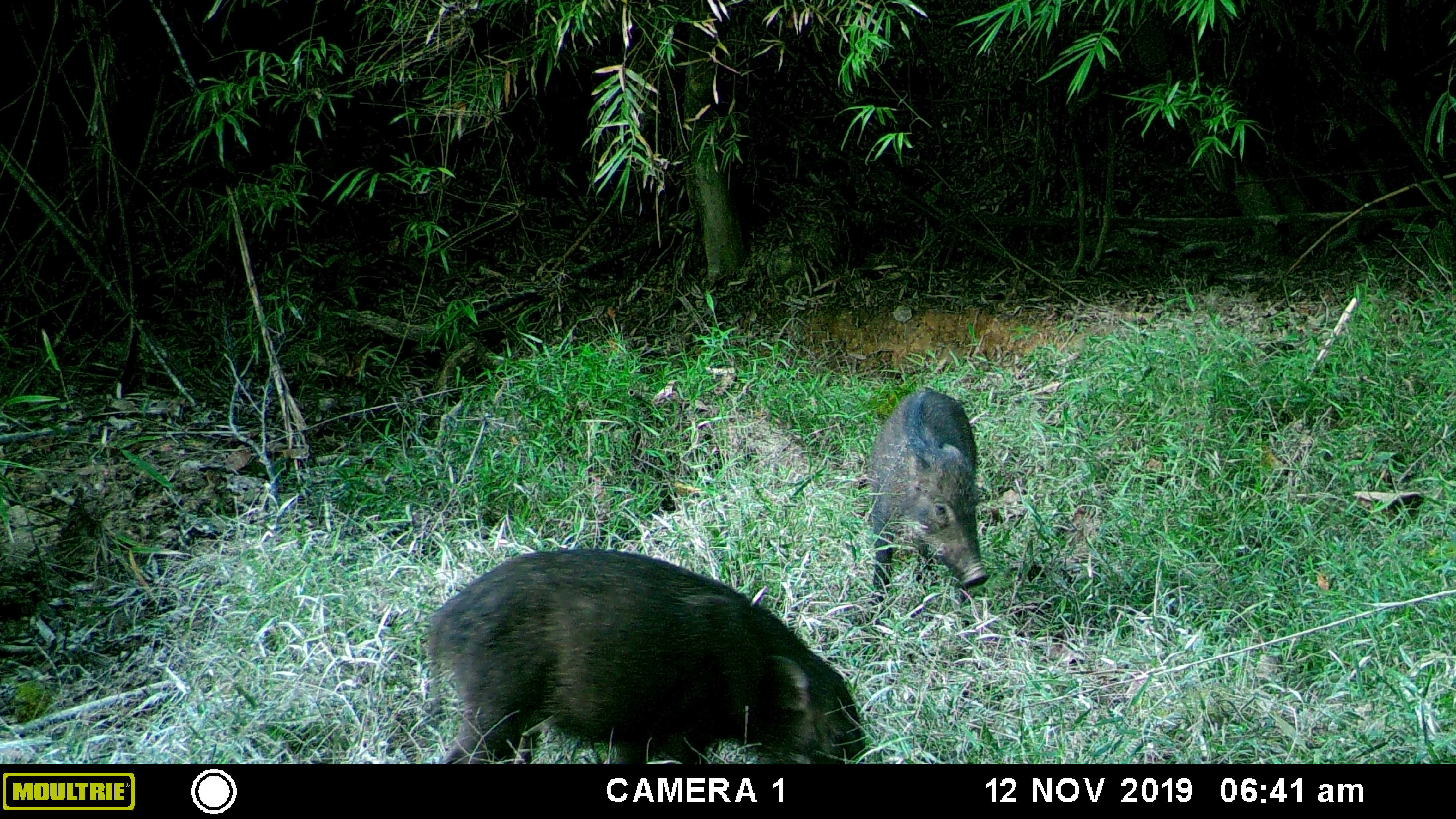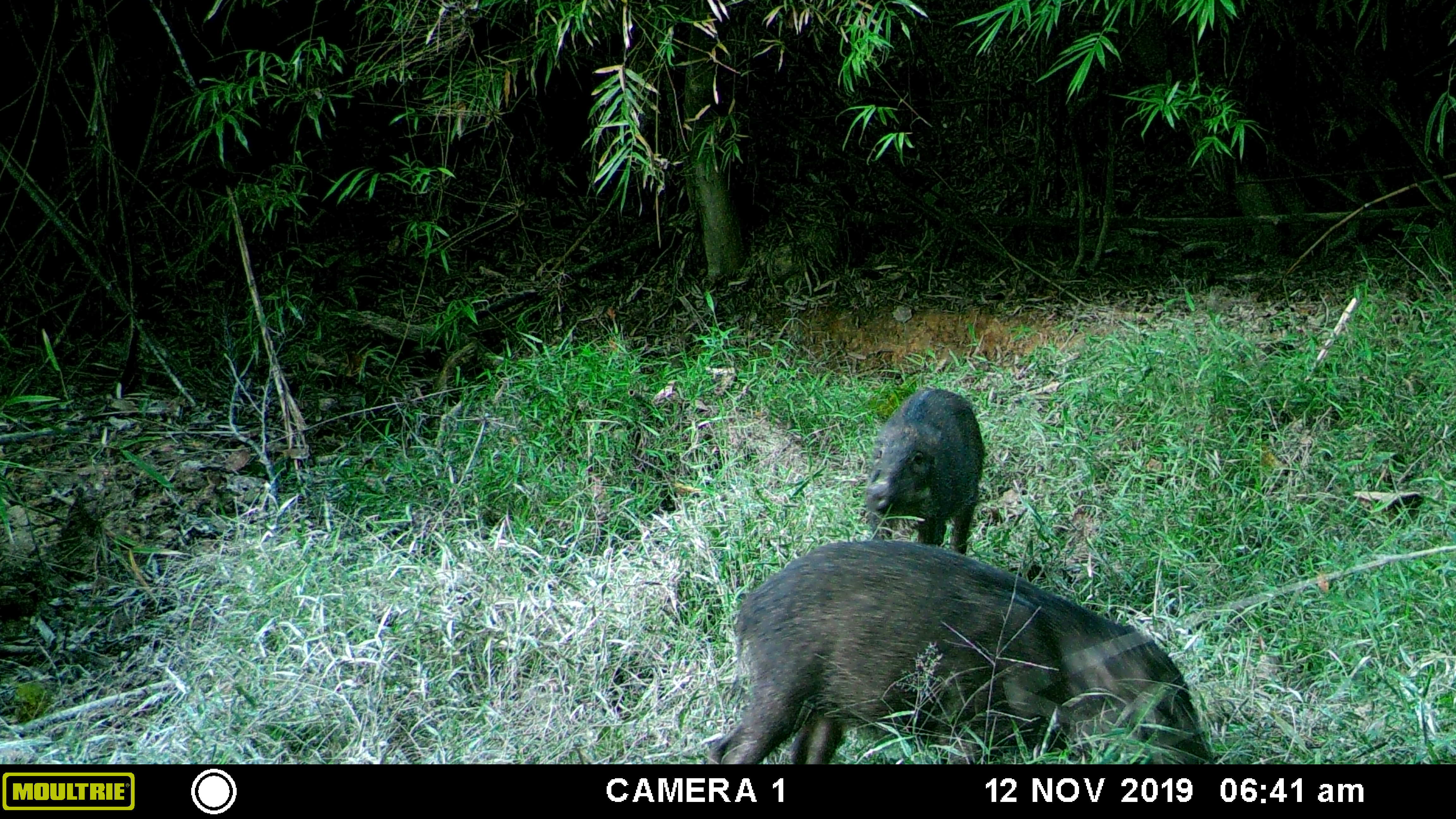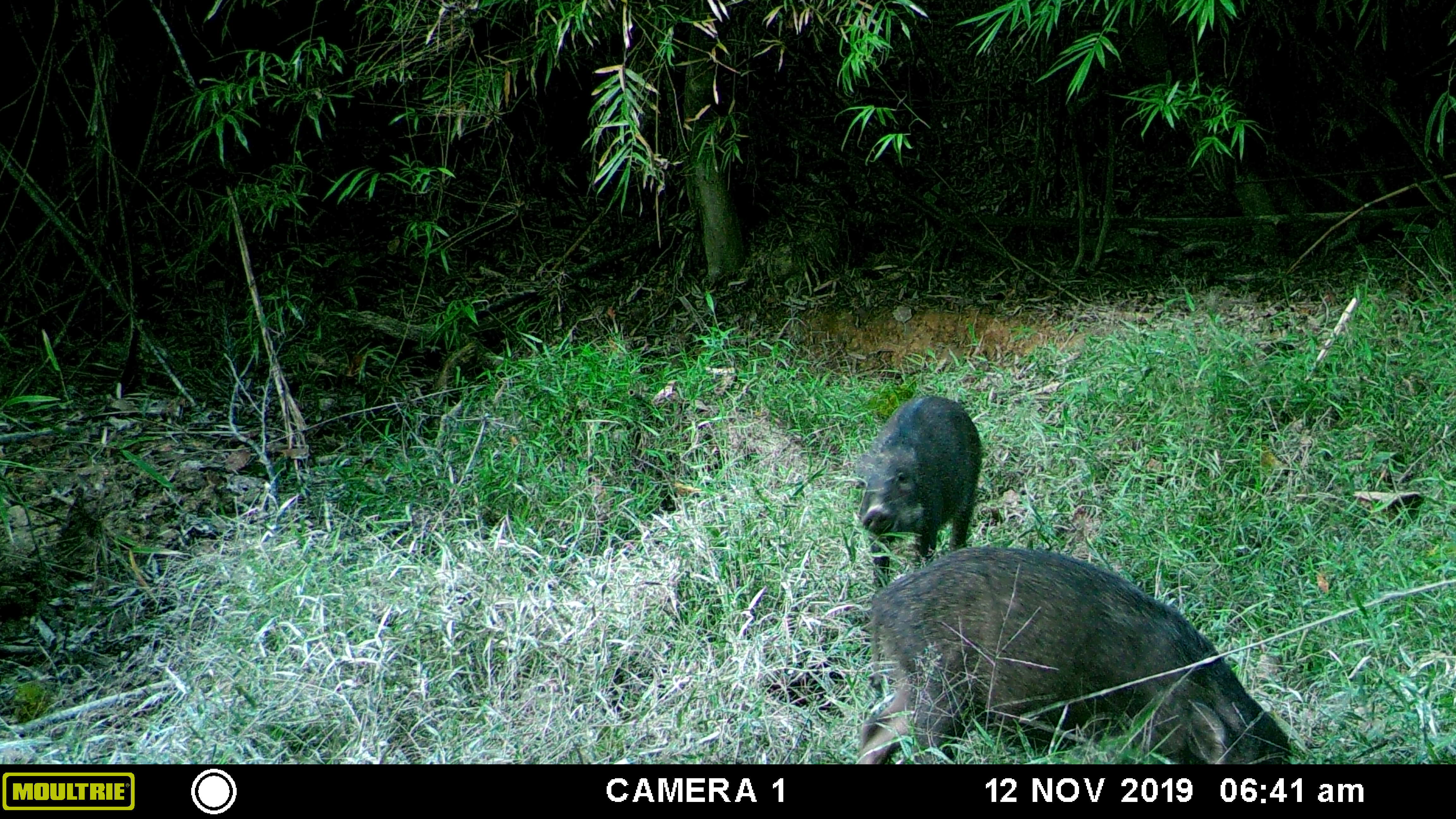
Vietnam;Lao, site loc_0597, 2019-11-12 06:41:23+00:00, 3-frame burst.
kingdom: Animalia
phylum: Chordata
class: Mammalia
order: Artiodactyla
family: Suidae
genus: Sus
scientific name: Sus scrofa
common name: eurasian wild pig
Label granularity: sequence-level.